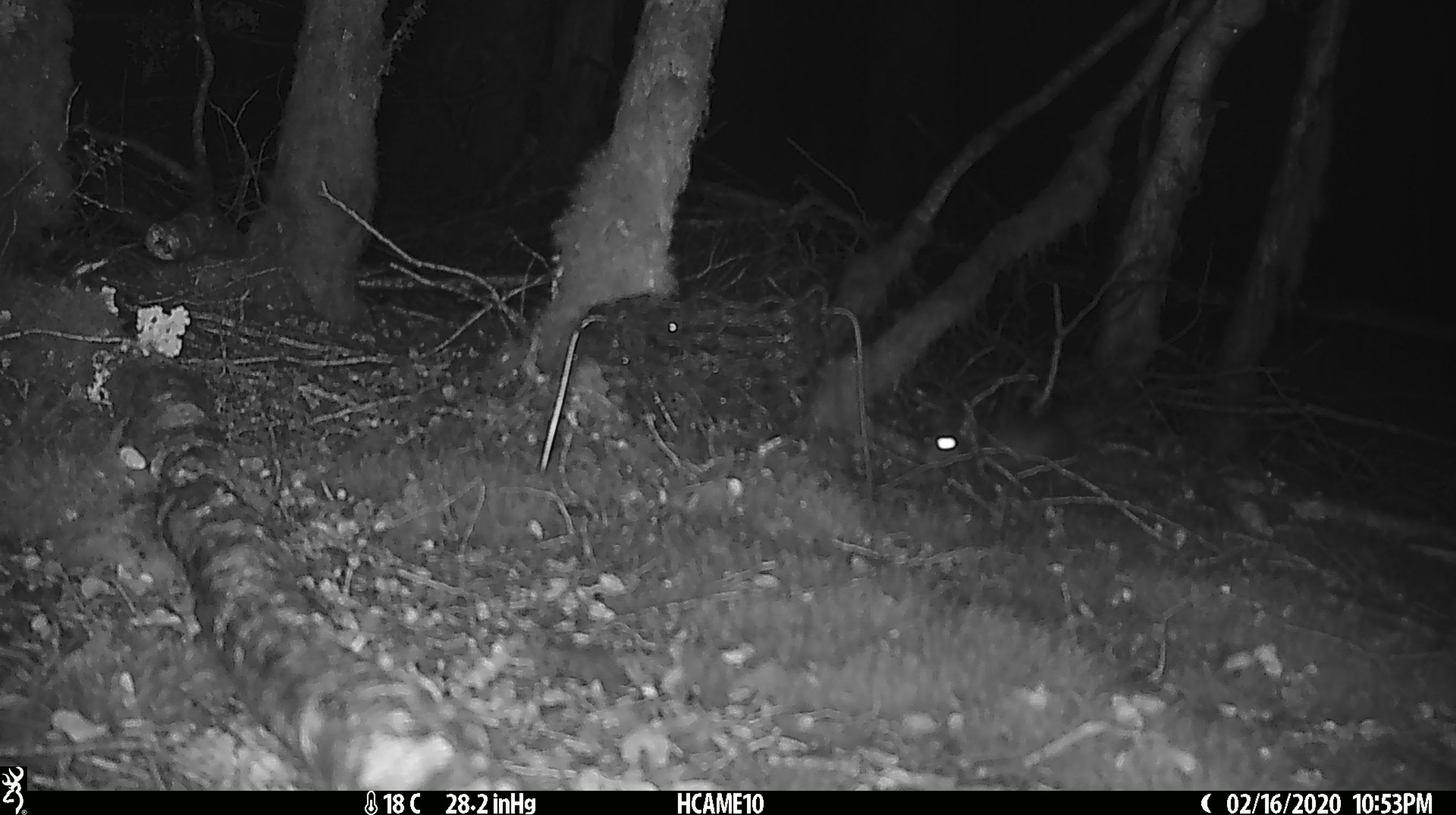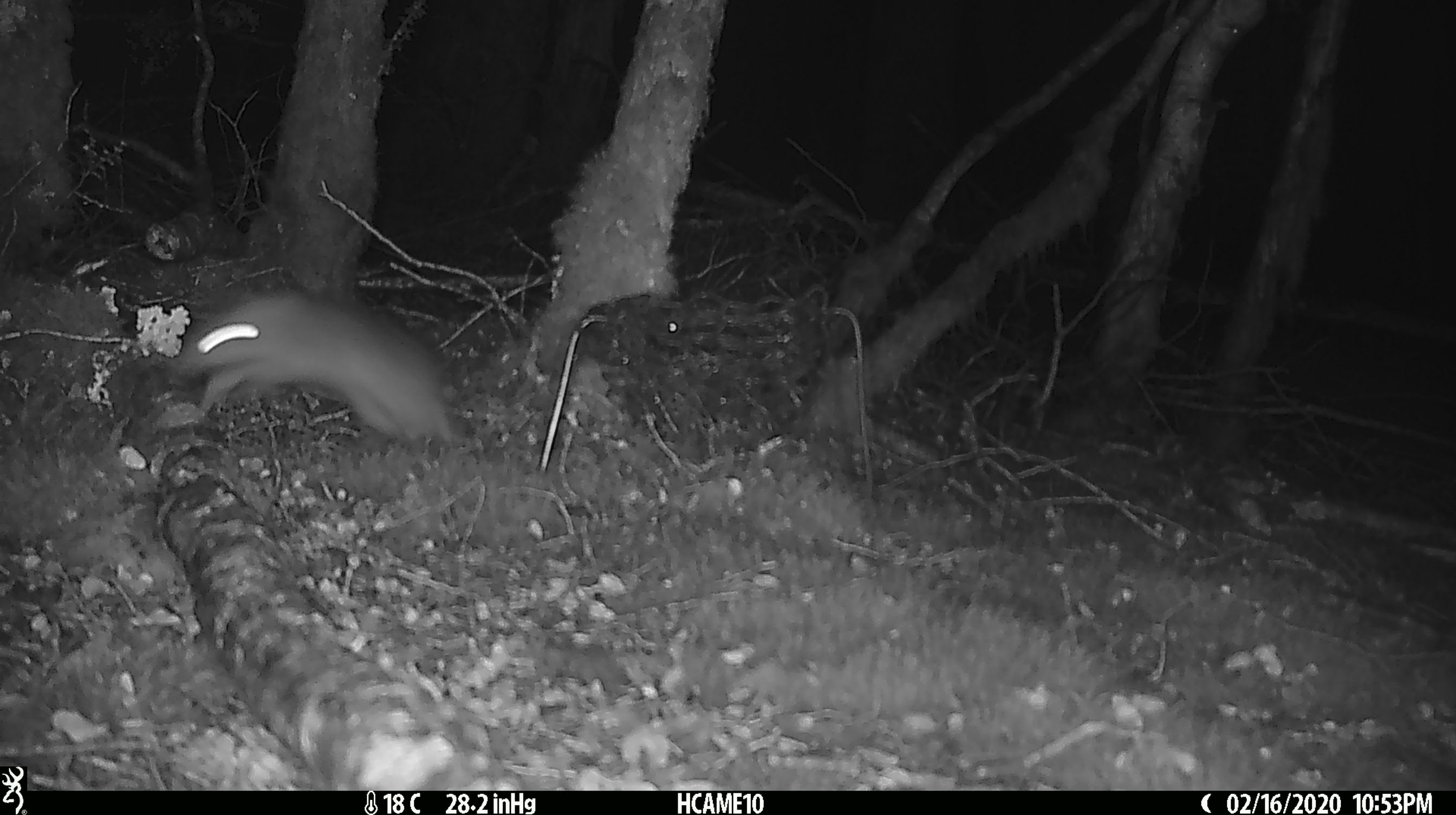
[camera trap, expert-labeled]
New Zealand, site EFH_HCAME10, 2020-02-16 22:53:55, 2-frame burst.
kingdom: Animalia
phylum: Chordata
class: Mammalia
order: Rodentia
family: Muridae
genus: Rattus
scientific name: Rattus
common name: rat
Rat (Rattus).